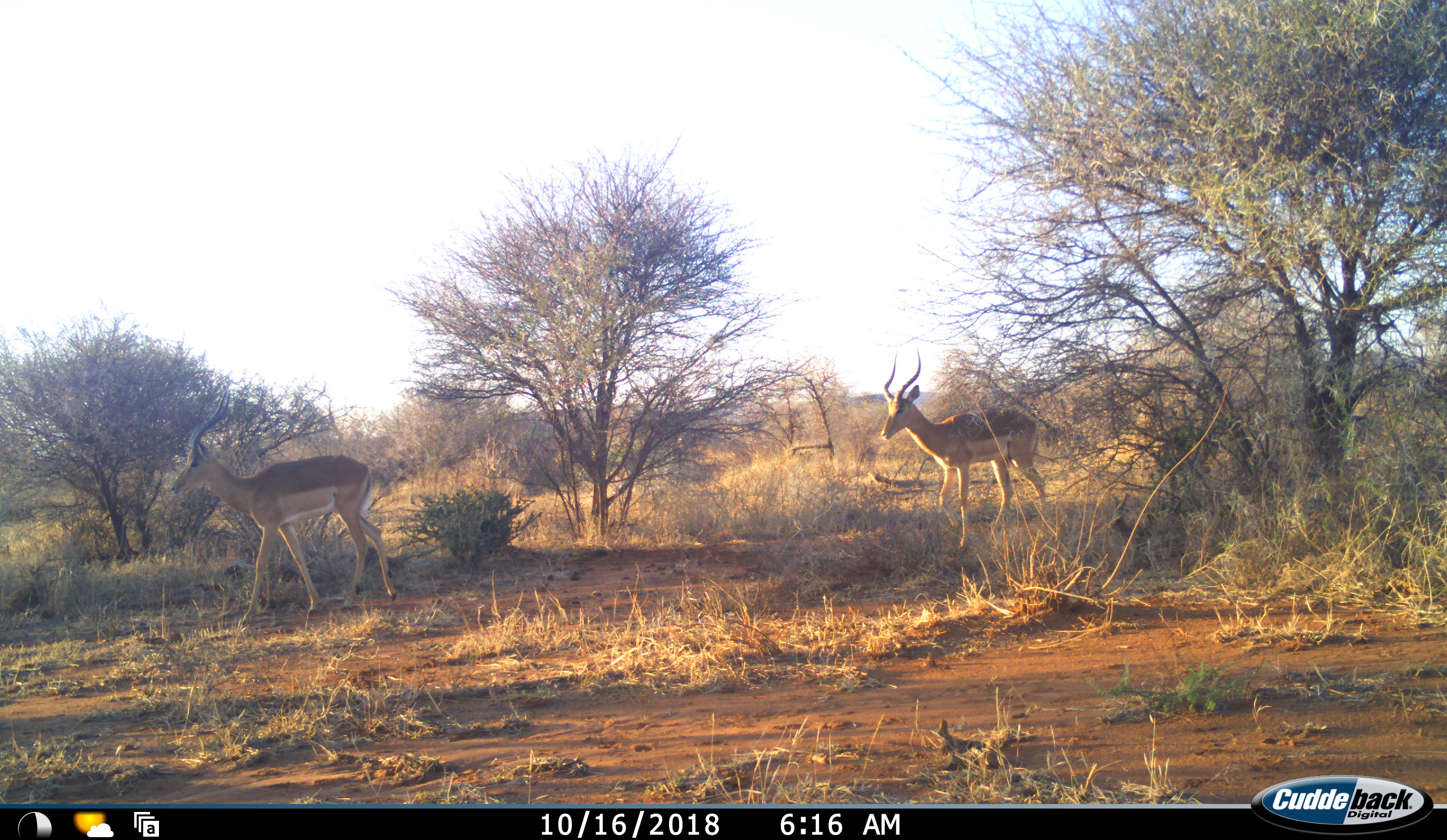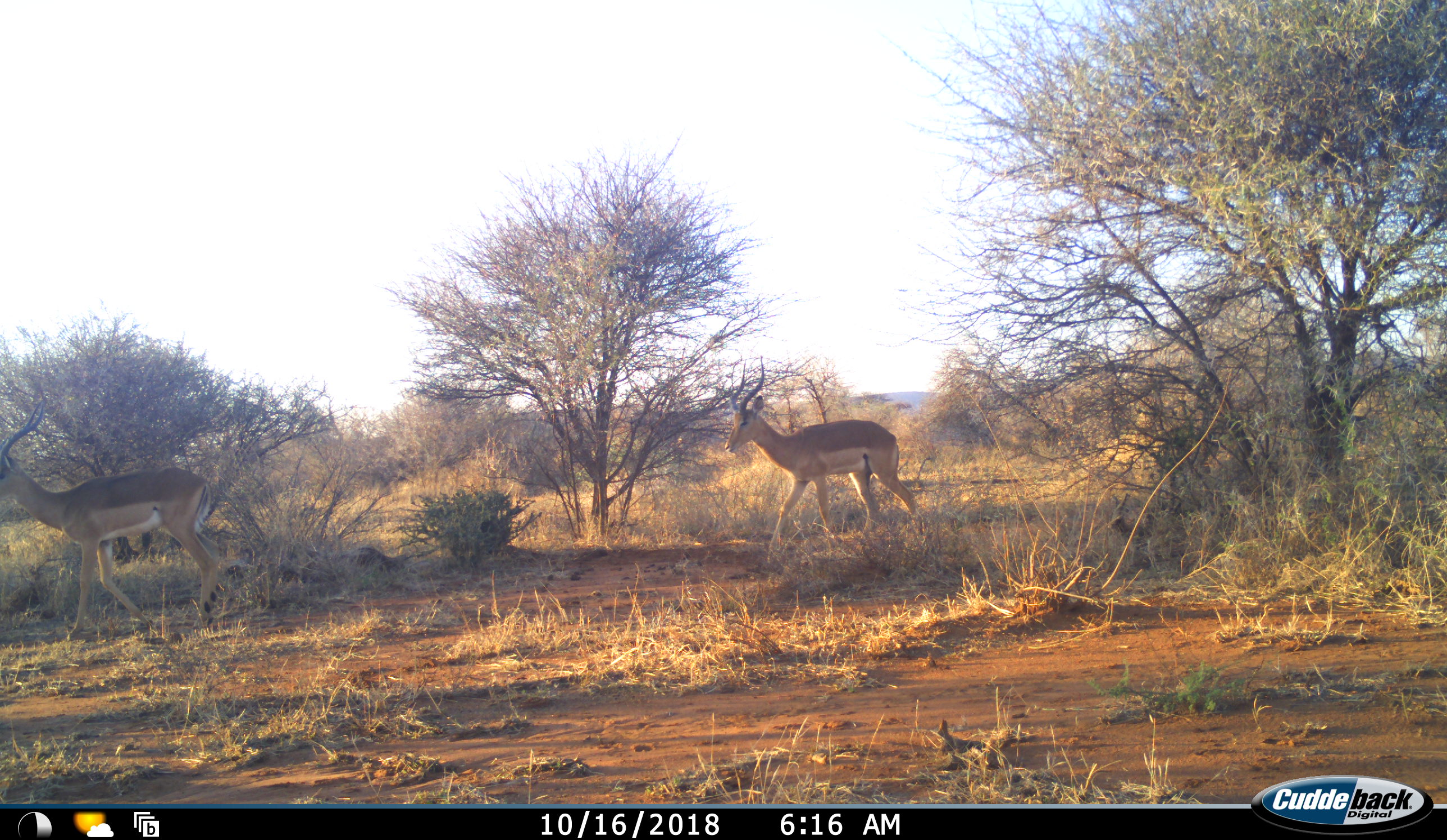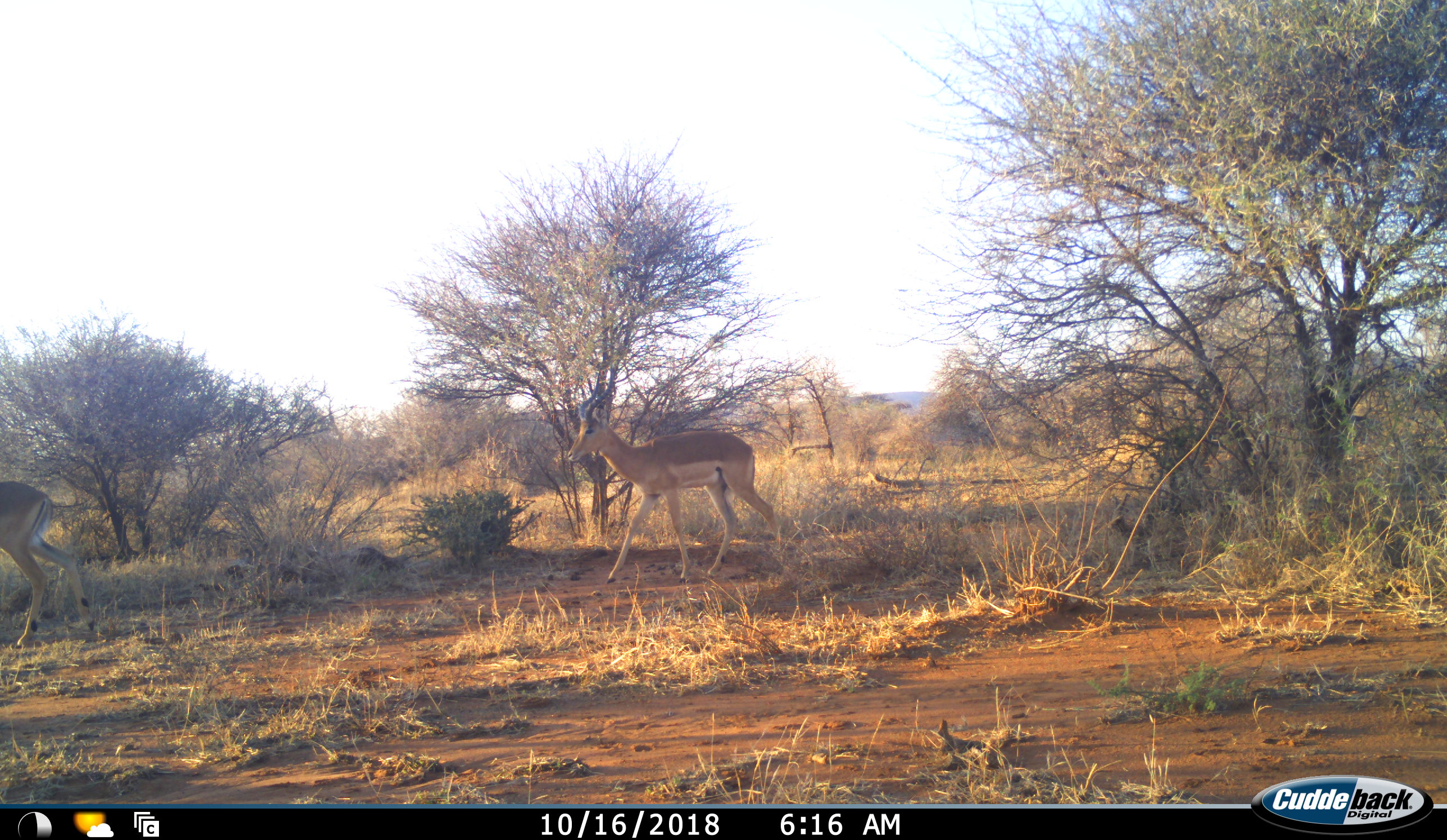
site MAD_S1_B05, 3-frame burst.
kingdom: Animalia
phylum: Chordata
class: Mammalia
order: Artiodactyla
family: Bovidae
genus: Aepyceros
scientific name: Aepyceros melampus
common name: impala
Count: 2.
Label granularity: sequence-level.